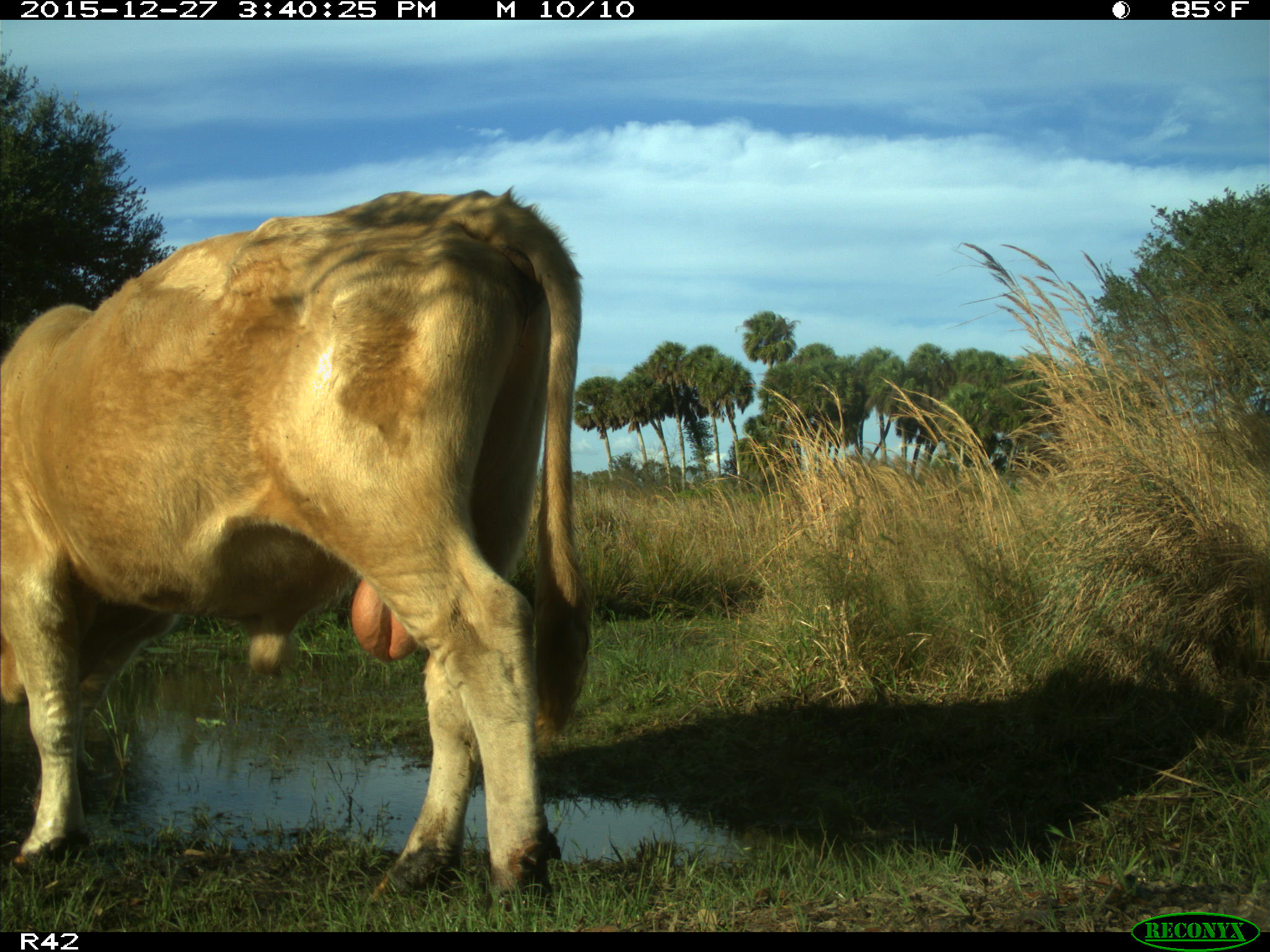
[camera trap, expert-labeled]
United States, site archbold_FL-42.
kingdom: Animalia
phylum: Chordata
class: Mammalia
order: Artiodactyla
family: Bovidae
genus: Bos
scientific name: Bos taurus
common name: domestic cow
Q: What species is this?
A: Bos taurus (domestic cow).